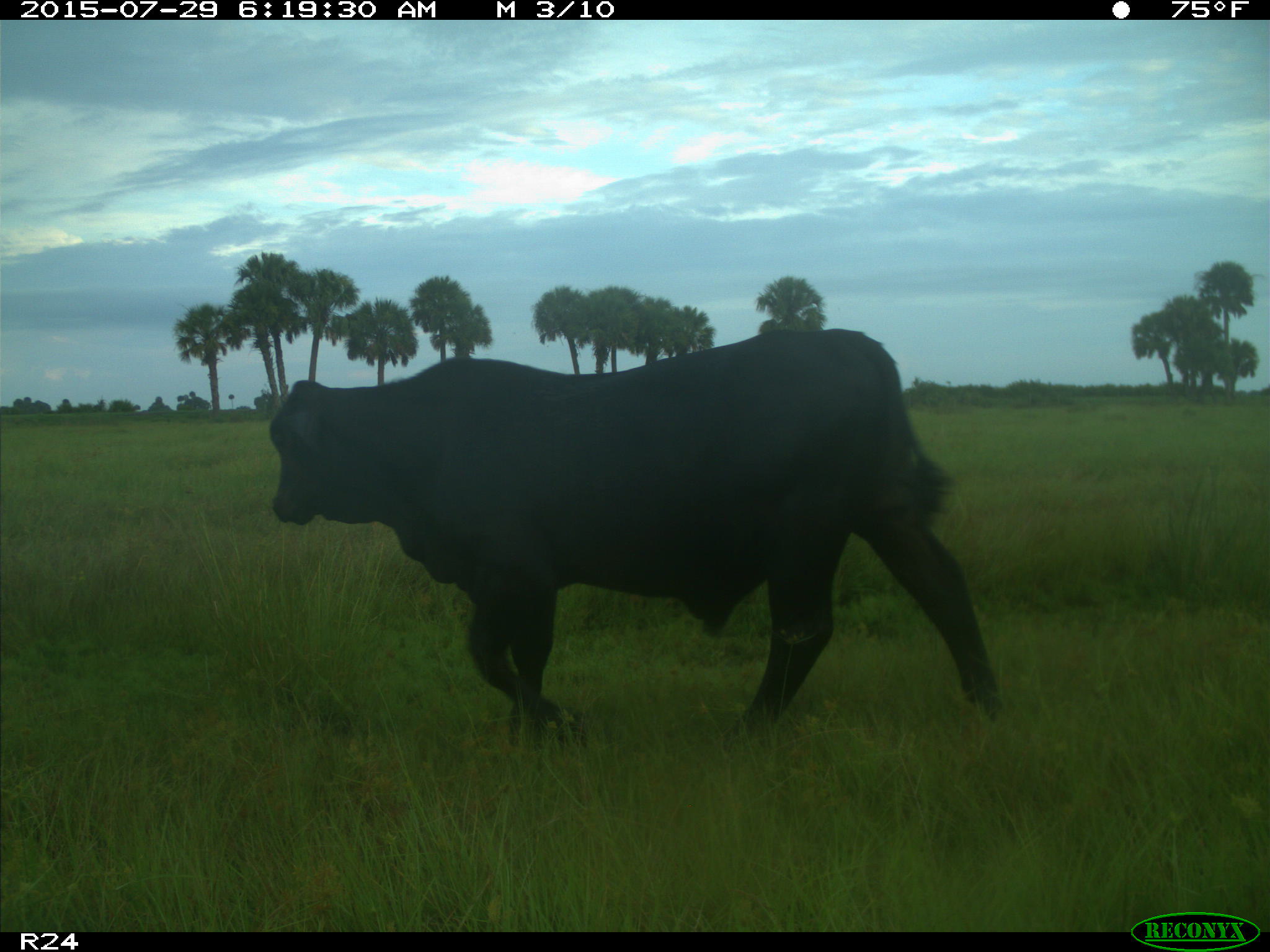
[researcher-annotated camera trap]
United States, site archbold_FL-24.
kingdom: Animalia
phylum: Chordata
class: Mammalia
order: Artiodactyla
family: Bovidae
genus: Bos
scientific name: Bos taurus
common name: domestic cow